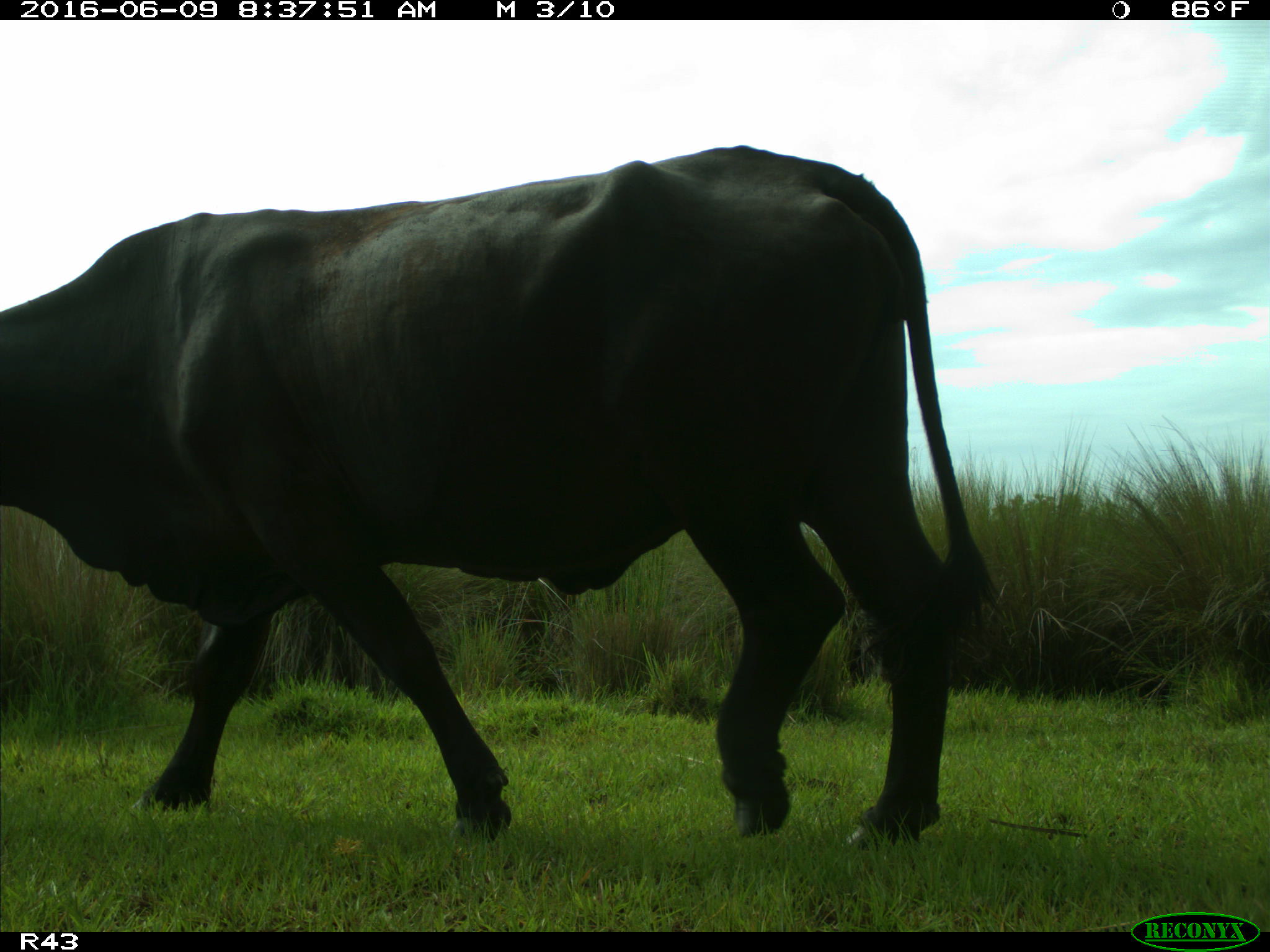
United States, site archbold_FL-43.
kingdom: Animalia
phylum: Chordata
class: Mammalia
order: Artiodactyla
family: Bovidae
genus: Bos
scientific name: Bos taurus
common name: domestic cow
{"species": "Bos taurus (domestic cow)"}